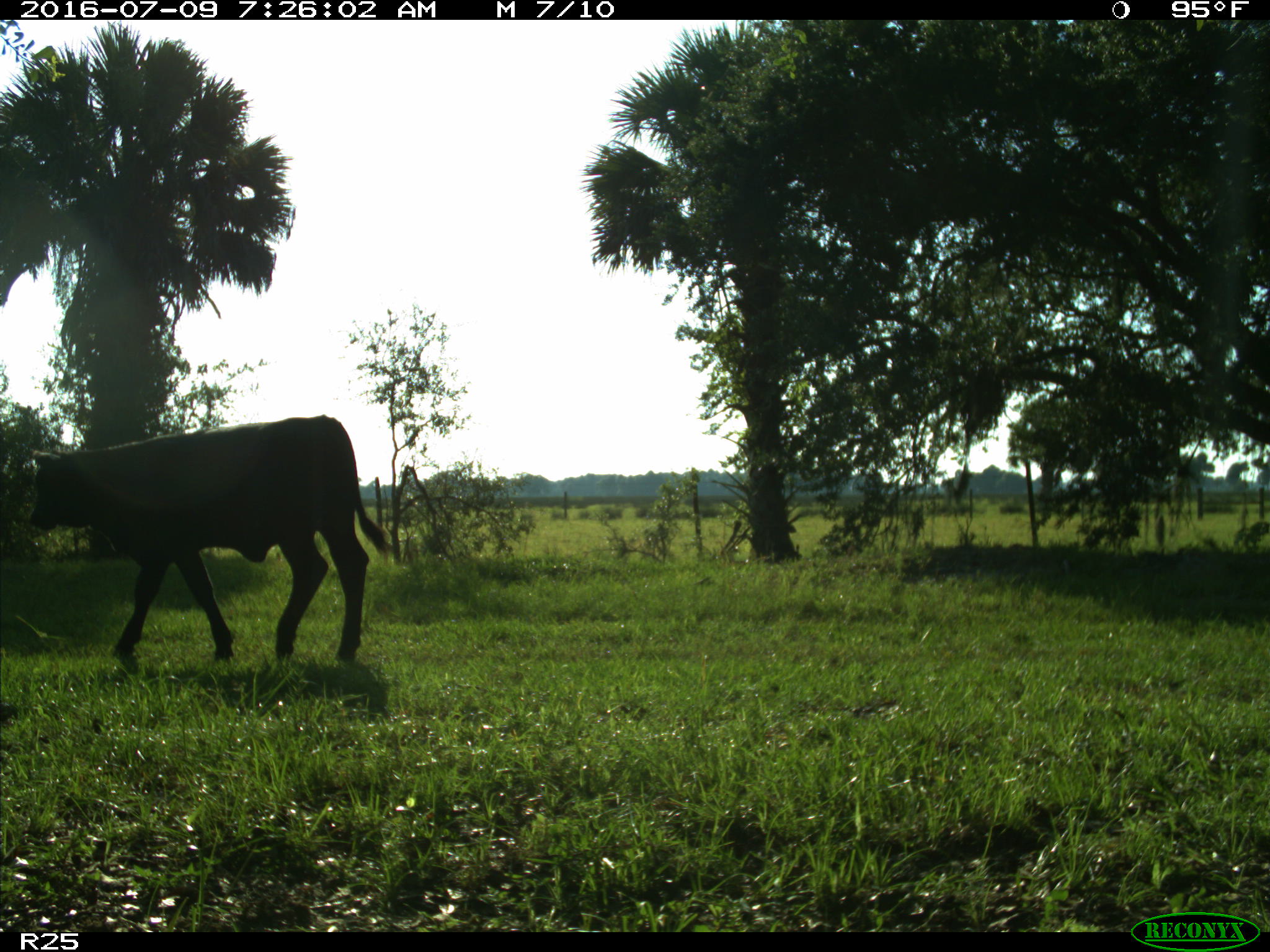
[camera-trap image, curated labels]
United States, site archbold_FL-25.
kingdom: Animalia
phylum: Chordata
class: Mammalia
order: Artiodactyla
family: Bovidae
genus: Bos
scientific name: Bos taurus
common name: domestic cow